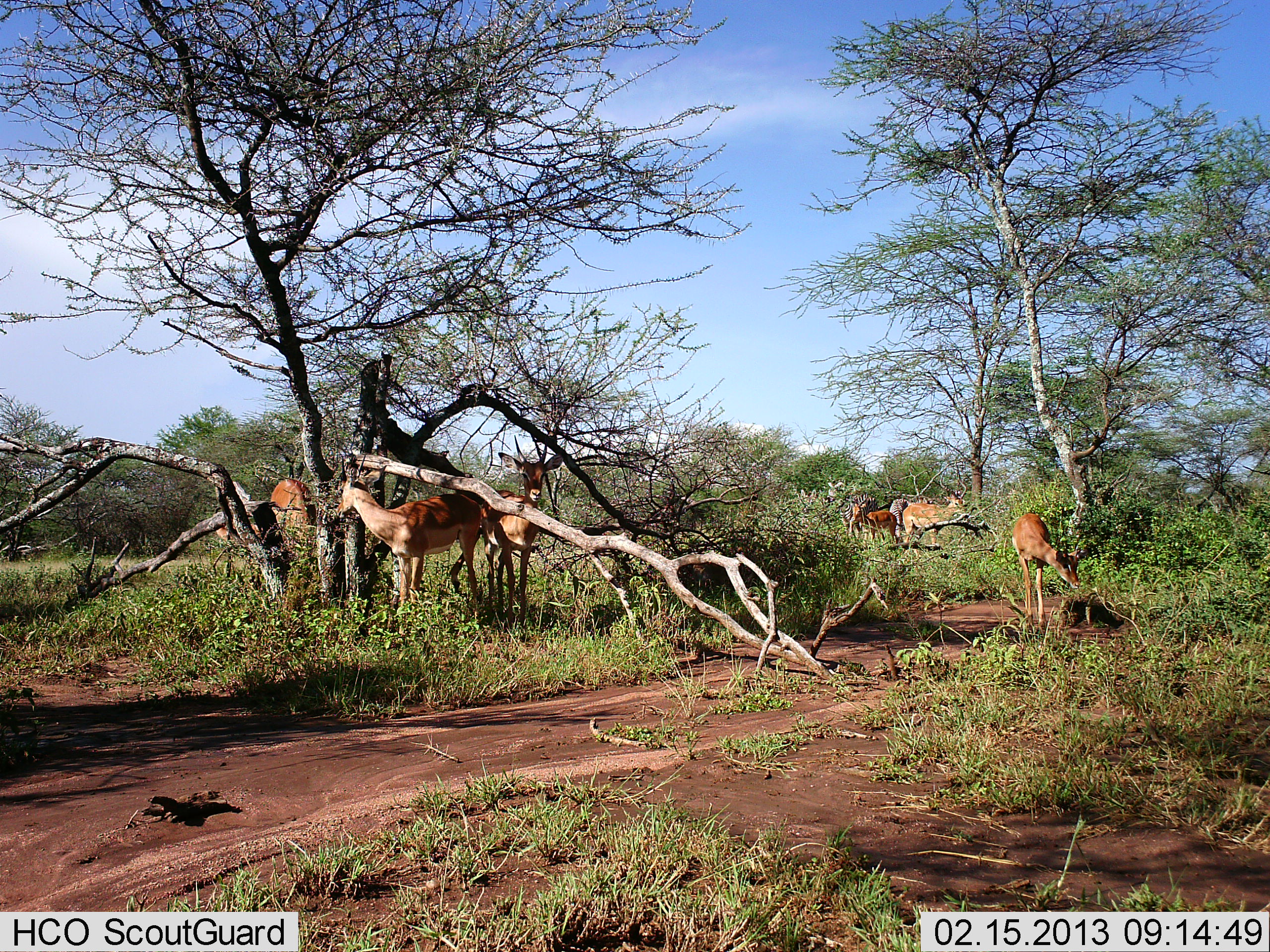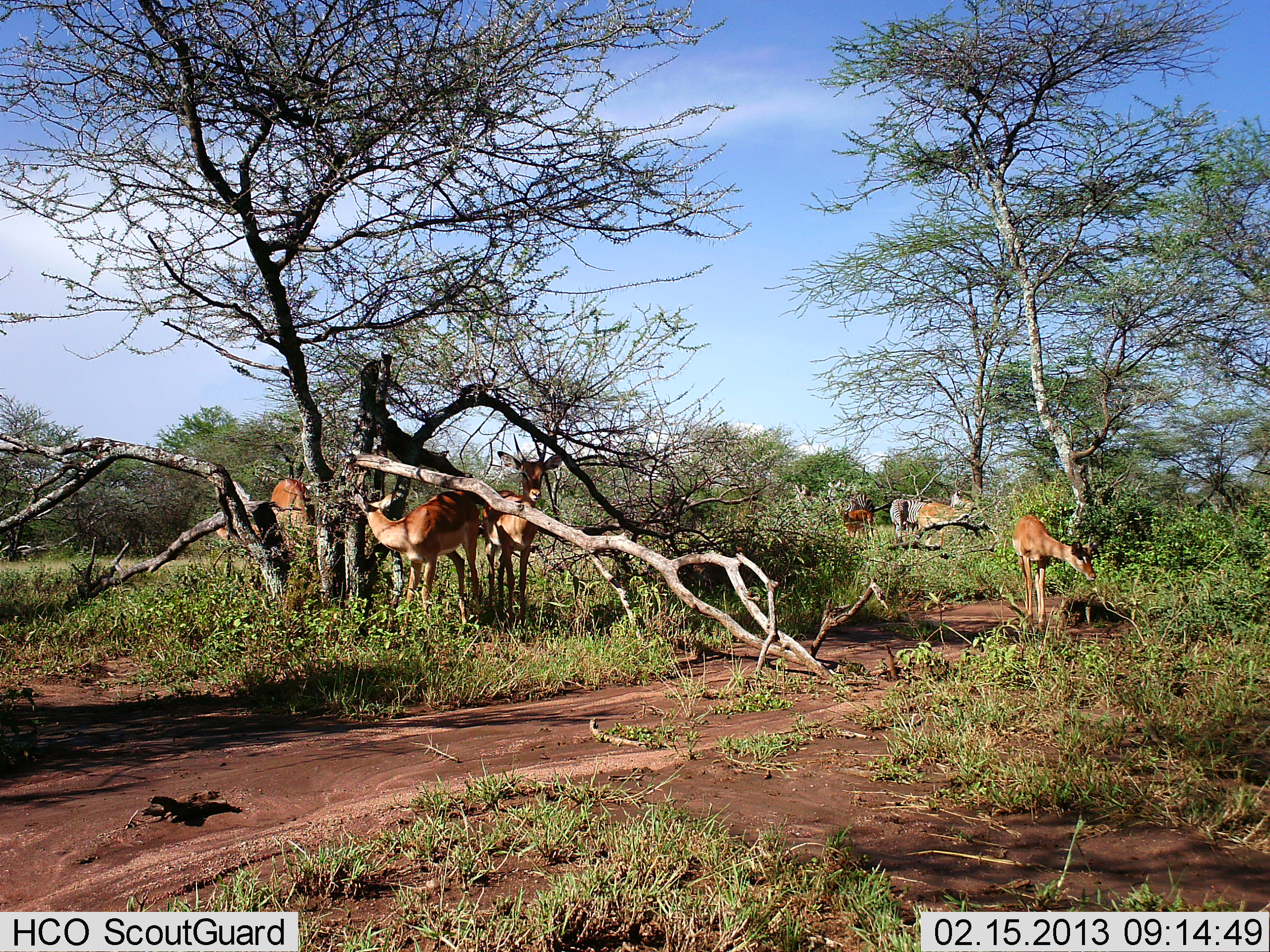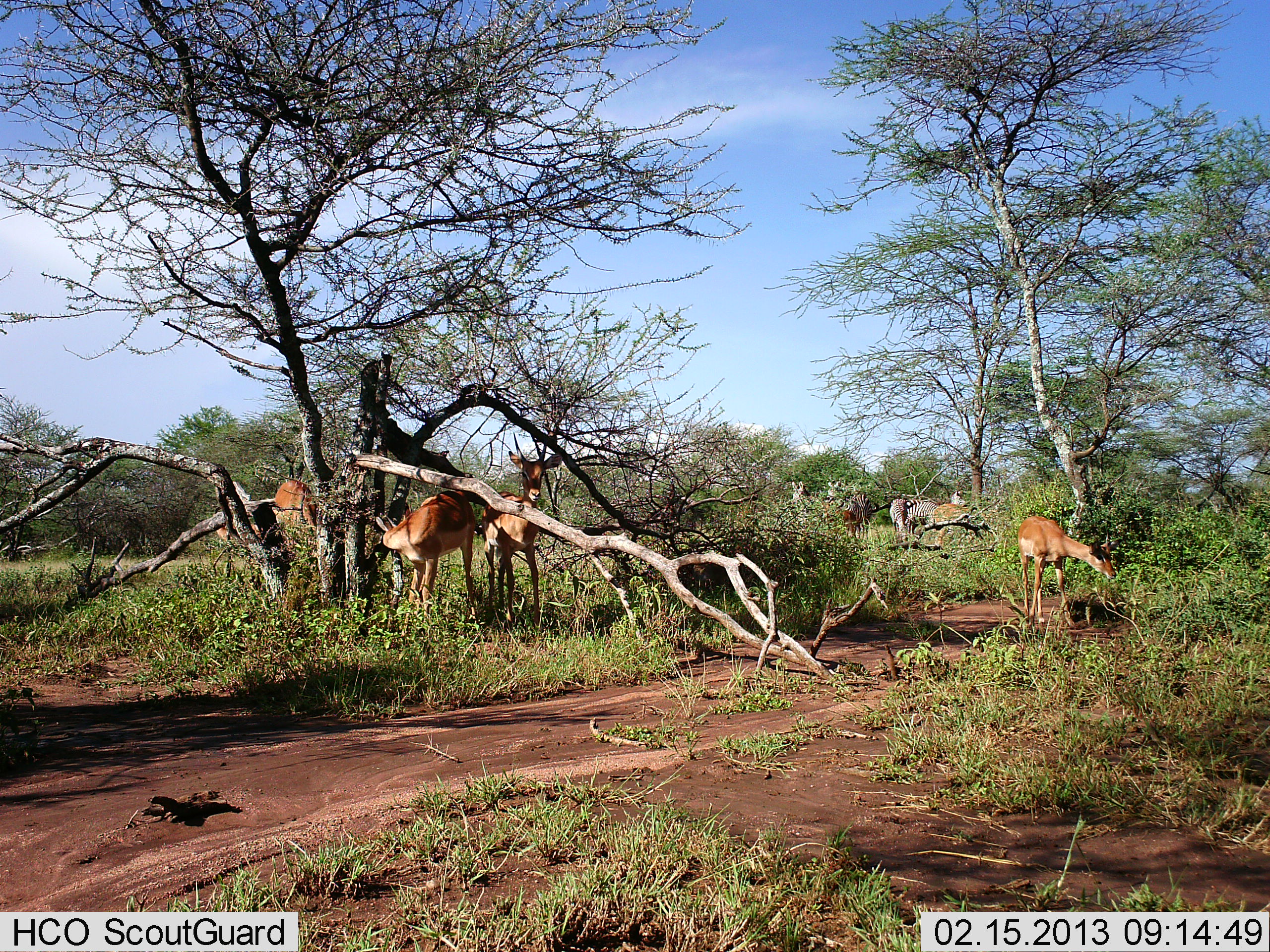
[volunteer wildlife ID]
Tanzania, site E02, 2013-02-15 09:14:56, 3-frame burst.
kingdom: Animalia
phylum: Chordata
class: Mammalia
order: Artiodactyla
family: Bovidae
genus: Aepyceros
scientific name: Aepyceros melampus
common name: impala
Impala (Aepyceros melampus), count 6. Behavior (volunteer vote fractions): standing 78%, resting 6%, moving 28%, interacting 0%. Young present (vote fraction): 0%. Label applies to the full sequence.